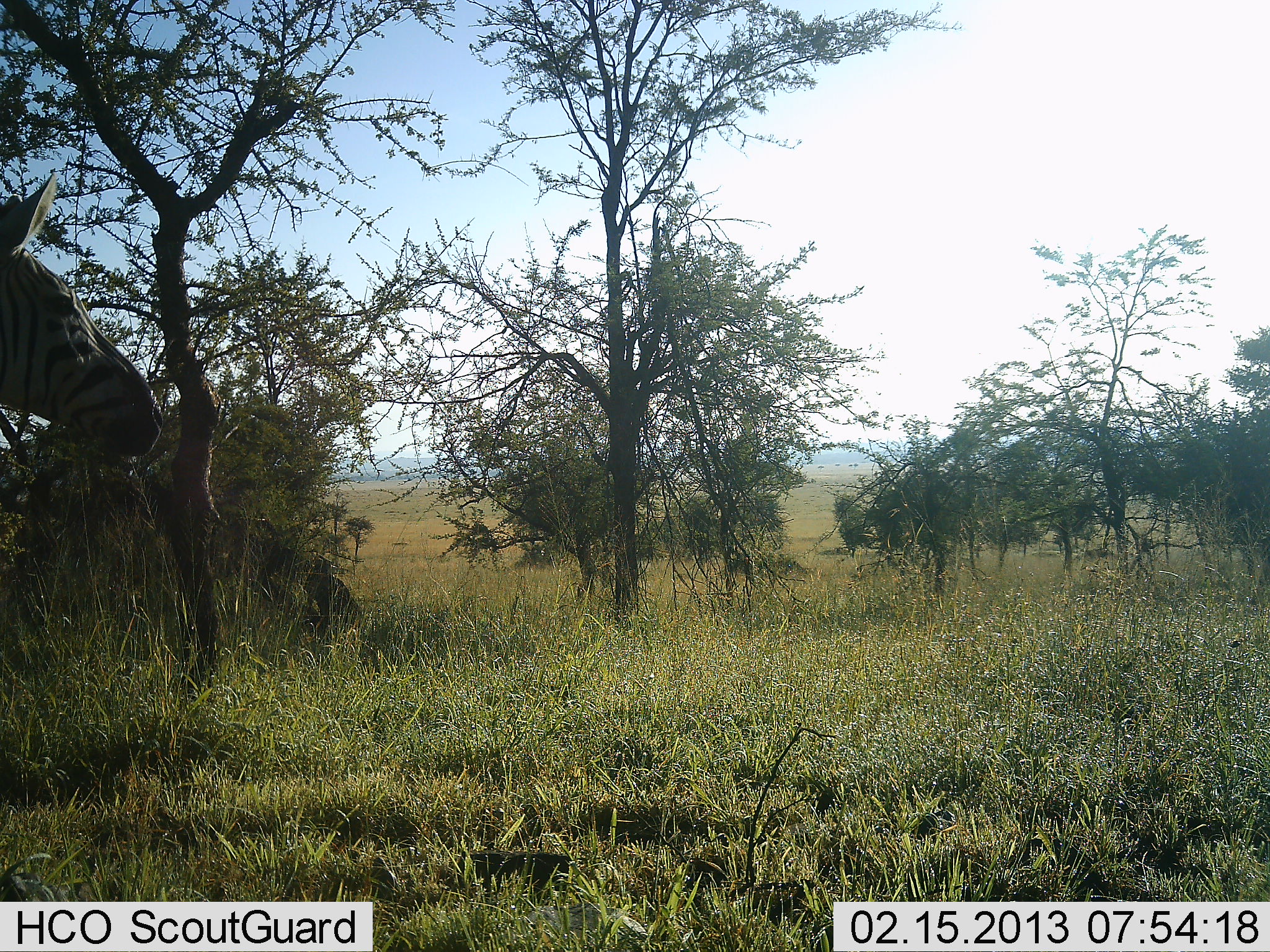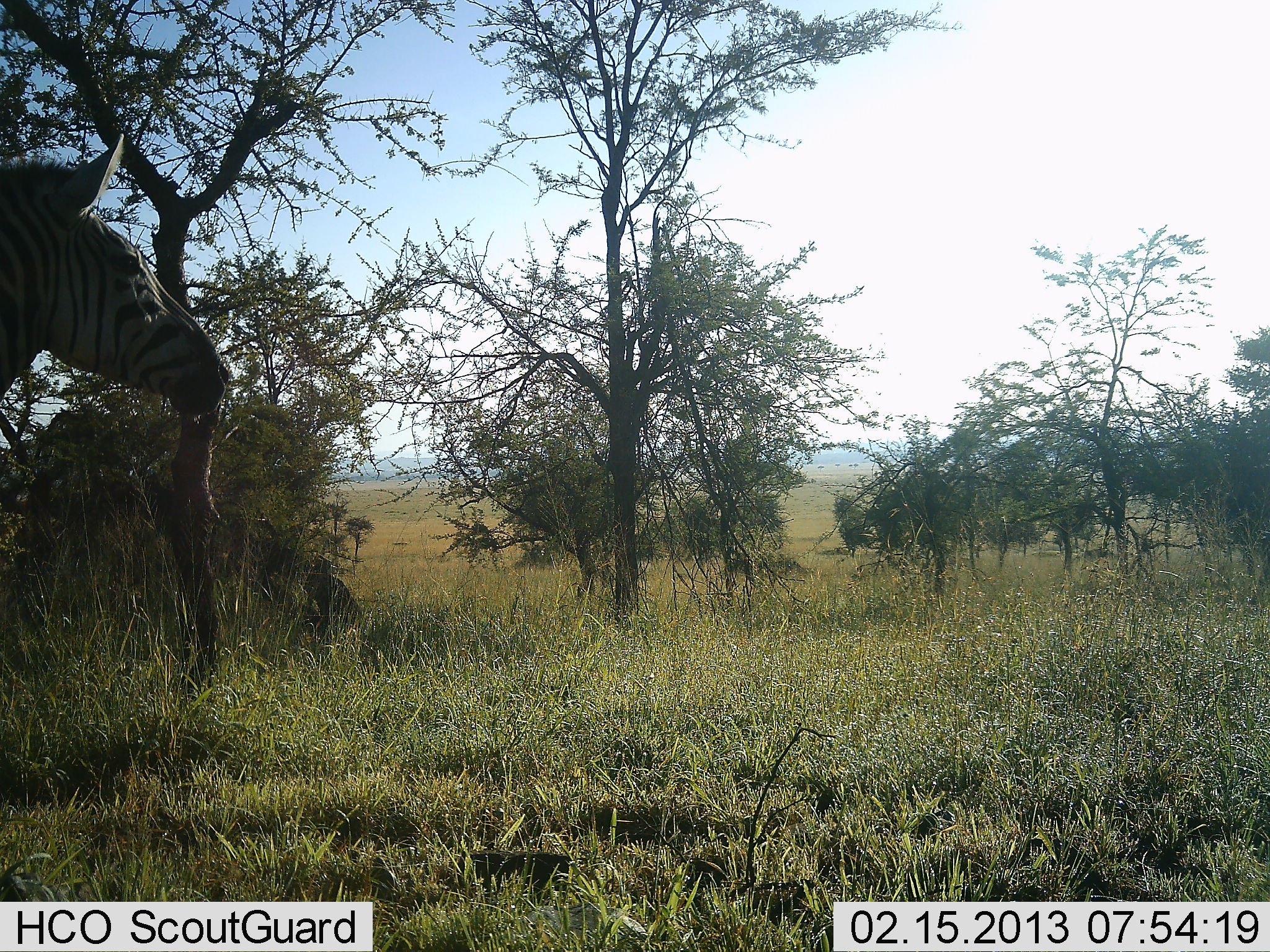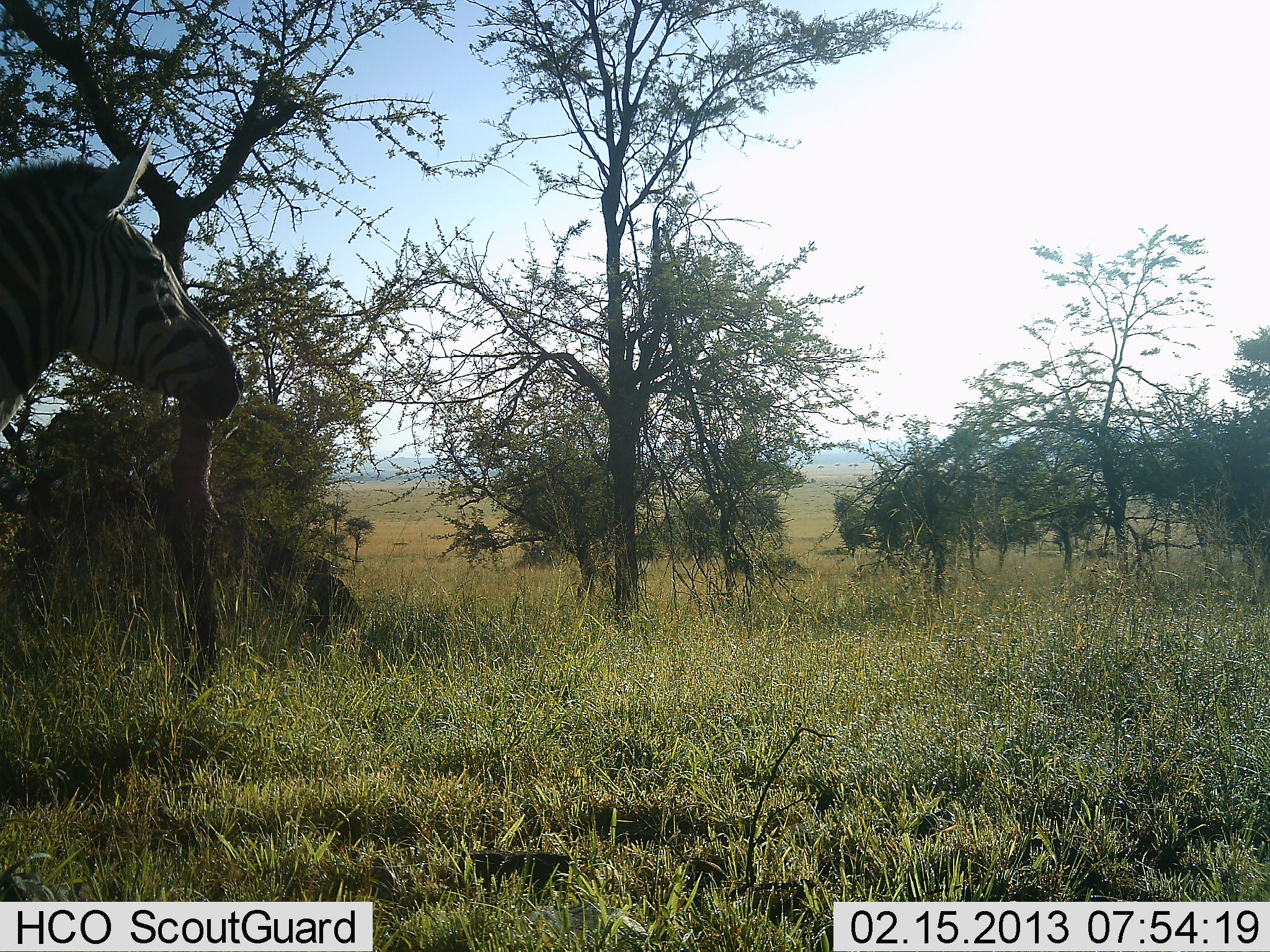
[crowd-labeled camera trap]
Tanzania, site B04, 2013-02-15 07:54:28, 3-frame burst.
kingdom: Animalia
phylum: Chordata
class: Mammalia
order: Perissodactyla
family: Equidae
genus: Equus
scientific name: Equus quagga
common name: plains zebra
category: zebra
Zebra (plains zebra) (Equus quagga), count 1. Behavior (volunteer vote fractions): standing 56%, resting 0%, moving 48%, interacting 0%. Young present (vote fraction): 0%. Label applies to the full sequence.